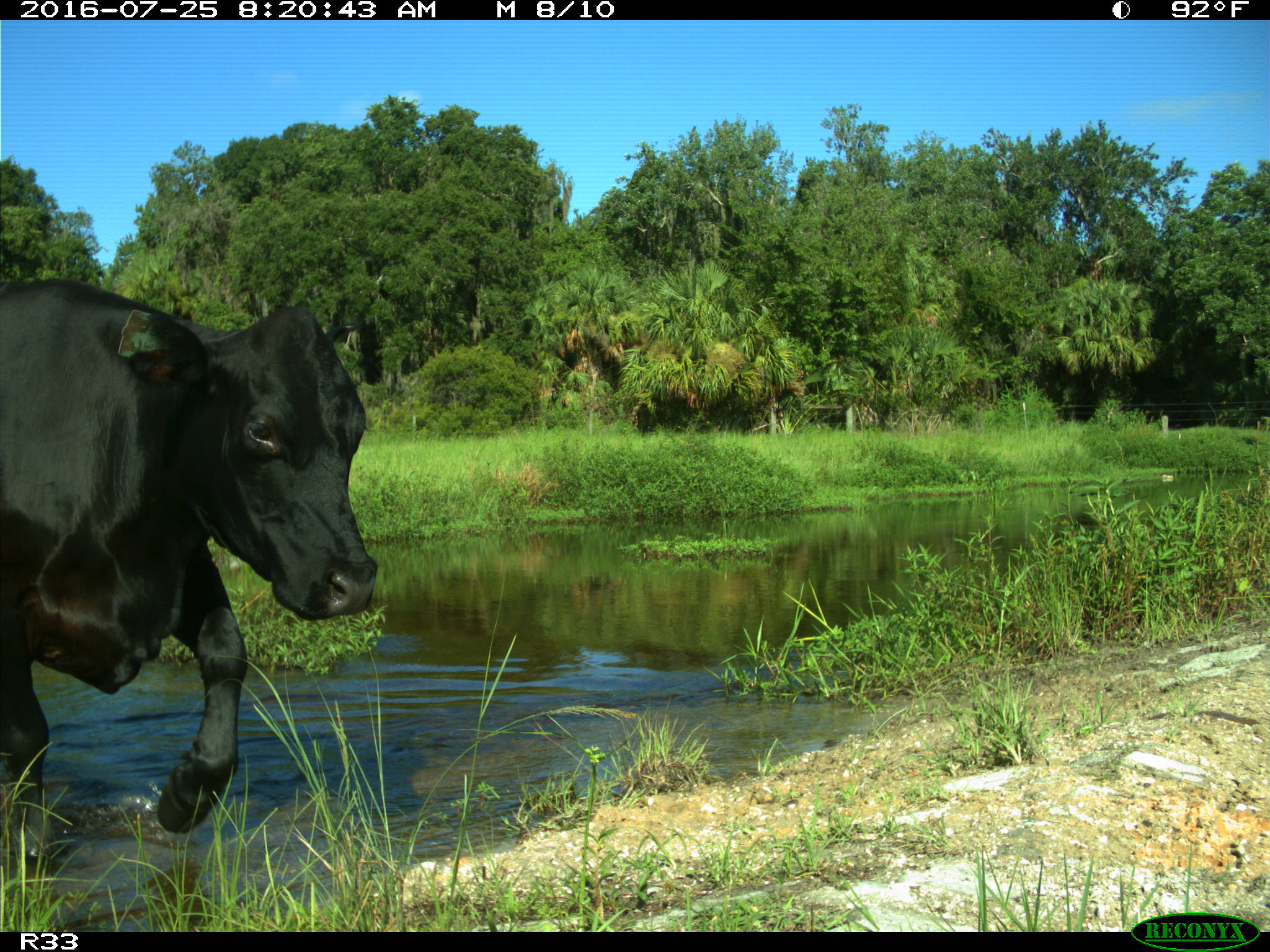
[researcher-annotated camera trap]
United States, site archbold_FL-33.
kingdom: Animalia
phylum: Chordata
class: Mammalia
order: Artiodactyla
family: Bovidae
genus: Bos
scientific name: Bos taurus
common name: domestic cow